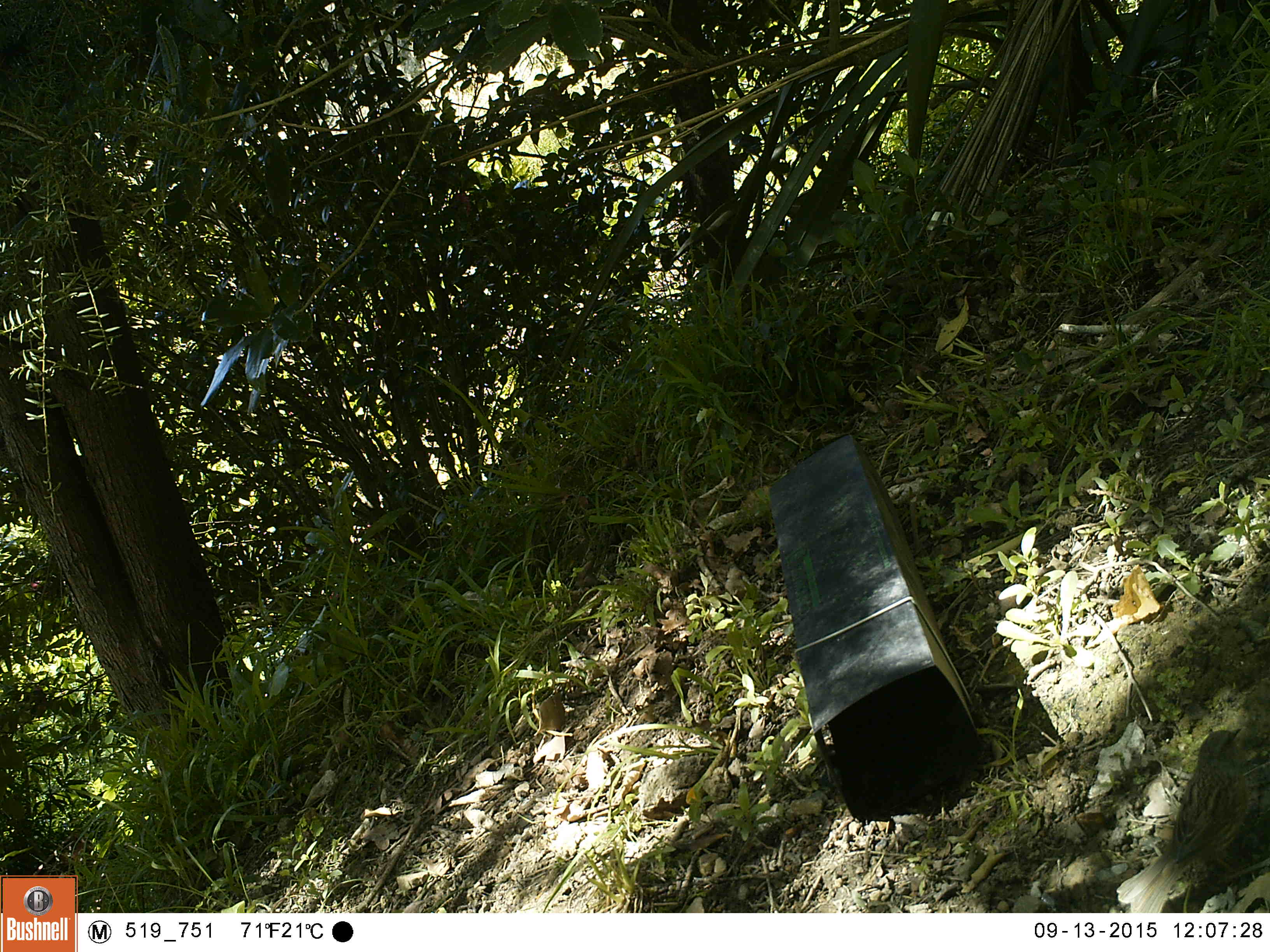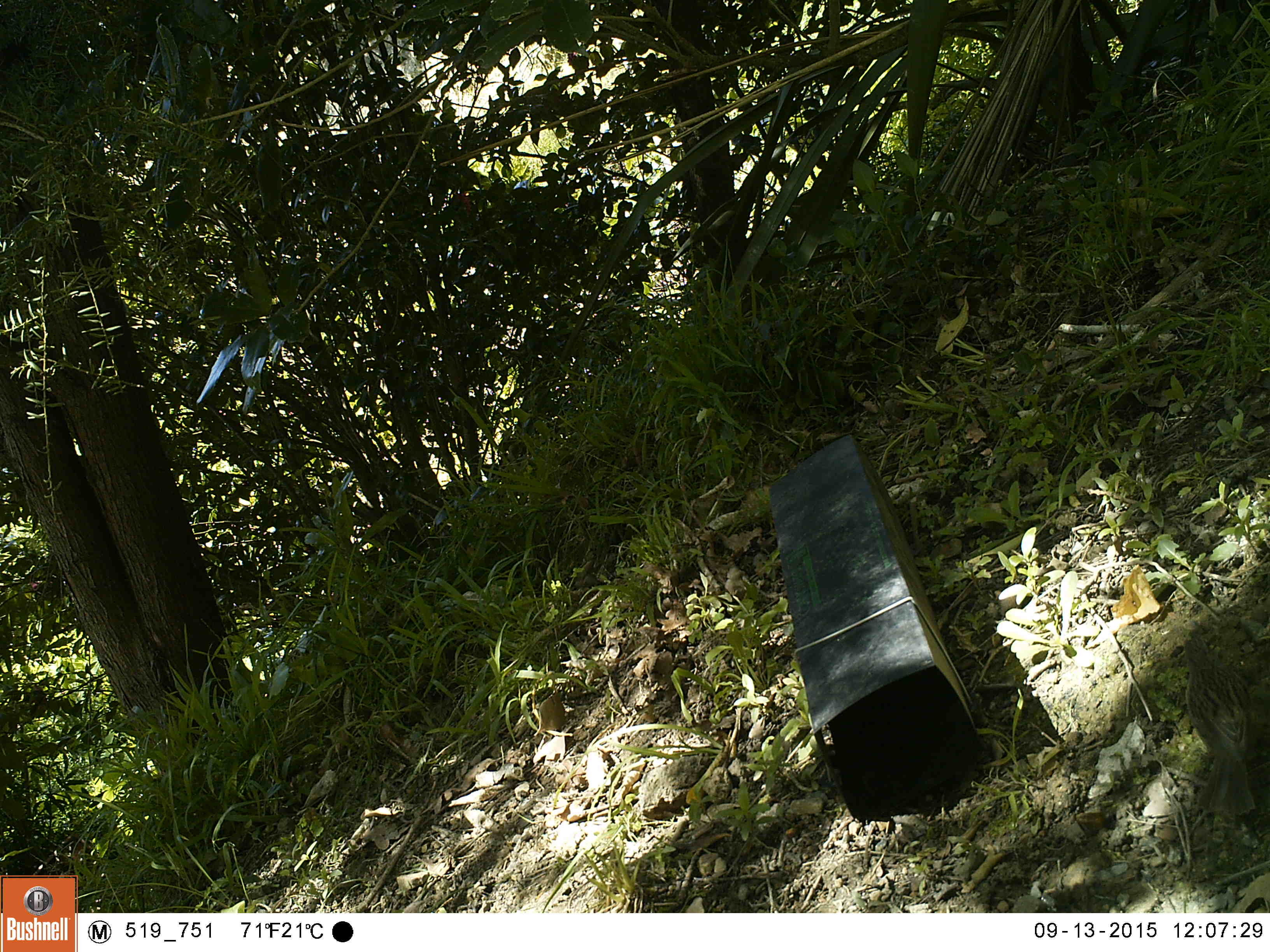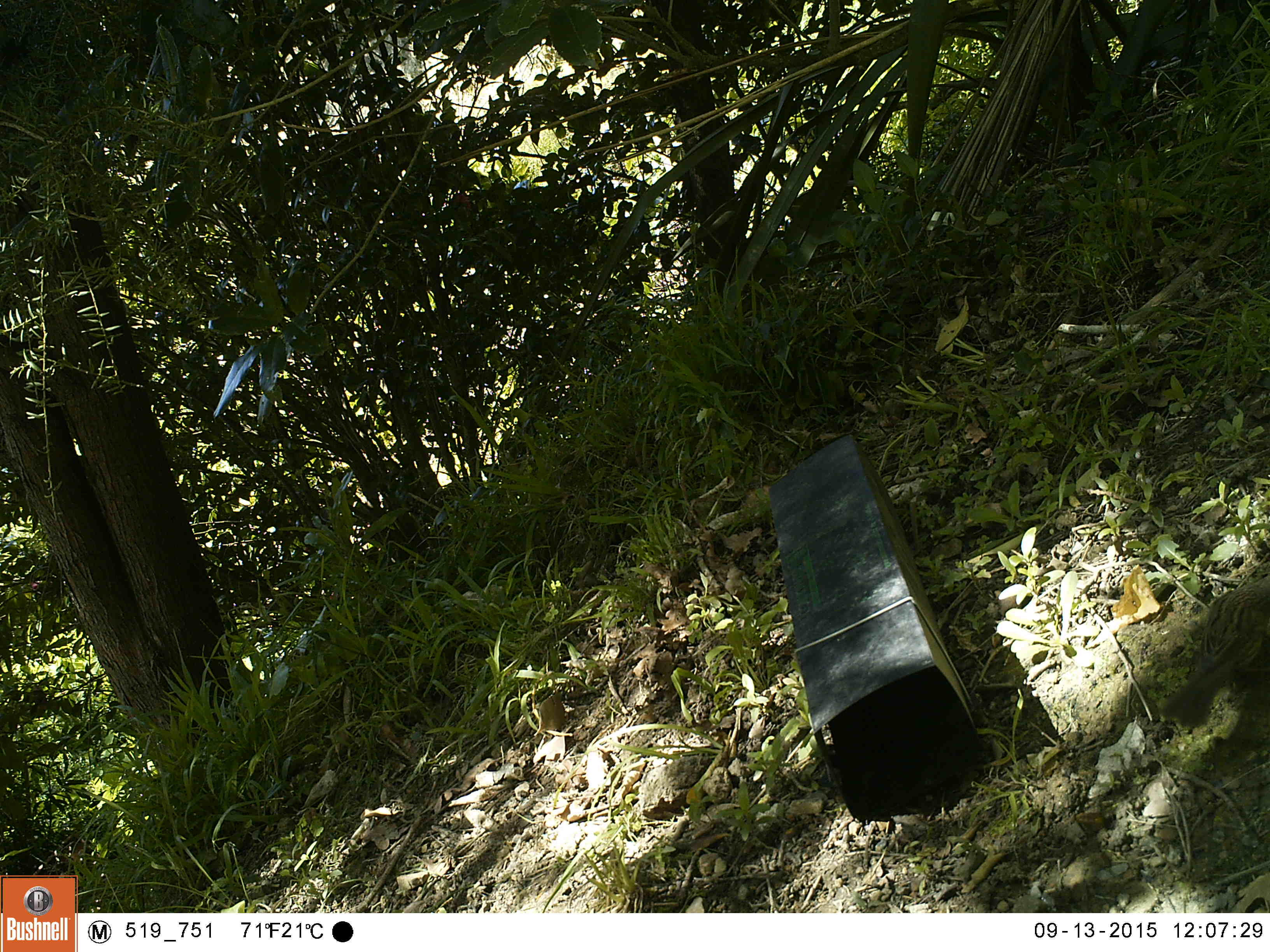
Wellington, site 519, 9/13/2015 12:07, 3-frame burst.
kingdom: Animalia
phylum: Chordata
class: Aves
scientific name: Aves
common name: bird